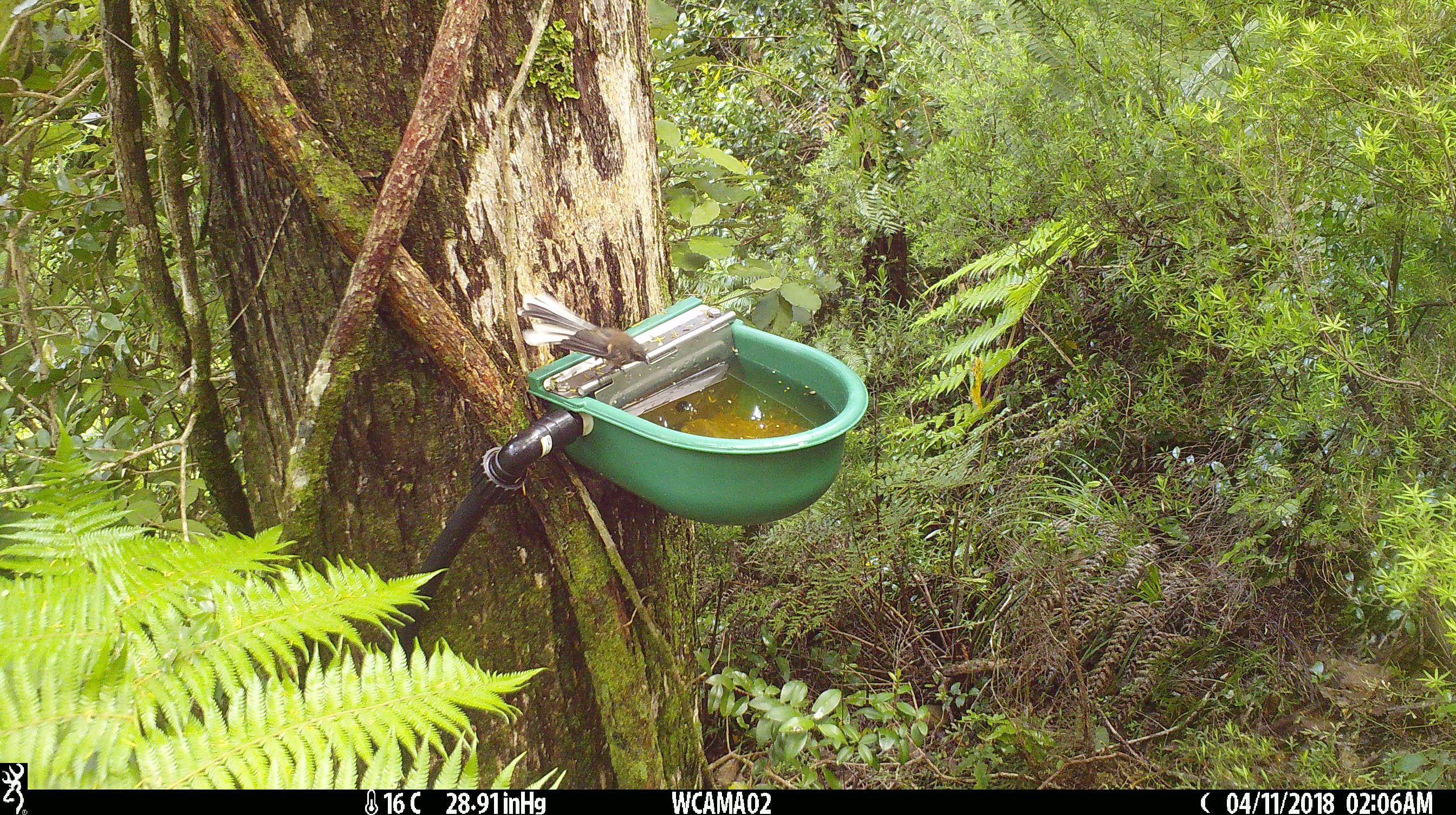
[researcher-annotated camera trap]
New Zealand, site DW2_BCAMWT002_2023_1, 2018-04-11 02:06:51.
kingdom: Animalia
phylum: Chordata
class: Aves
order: Passeriformes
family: Rhipiduridae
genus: Rhipidura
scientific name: Rhipidura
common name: fantails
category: fantail